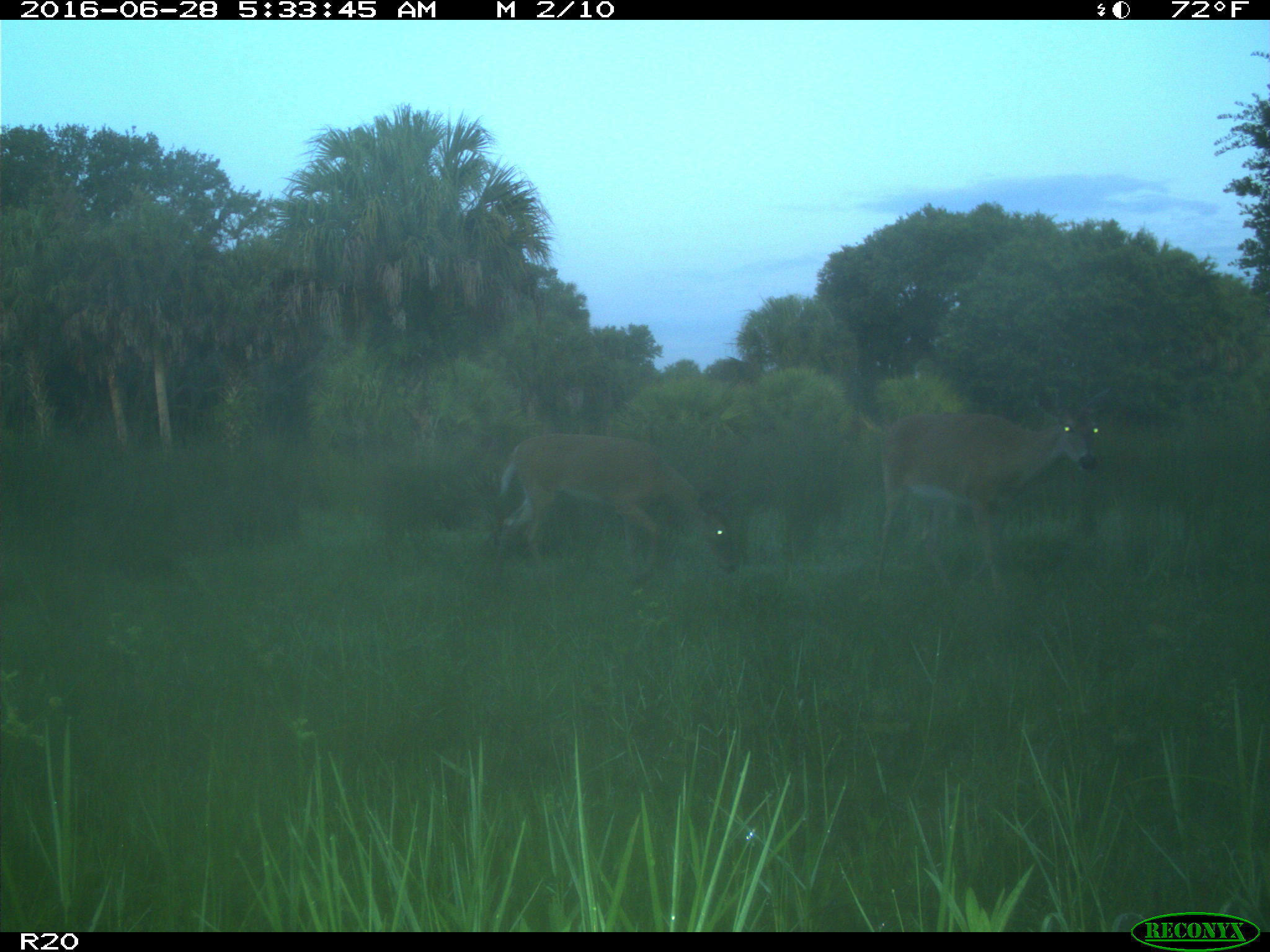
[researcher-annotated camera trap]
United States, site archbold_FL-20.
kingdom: Animalia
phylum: Chordata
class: Mammalia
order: Artiodactyla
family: Cervidae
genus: Odocoileus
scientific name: Odocoileus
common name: deer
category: unidentified deer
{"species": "unidentified deer (deer) (Odocoileus)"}